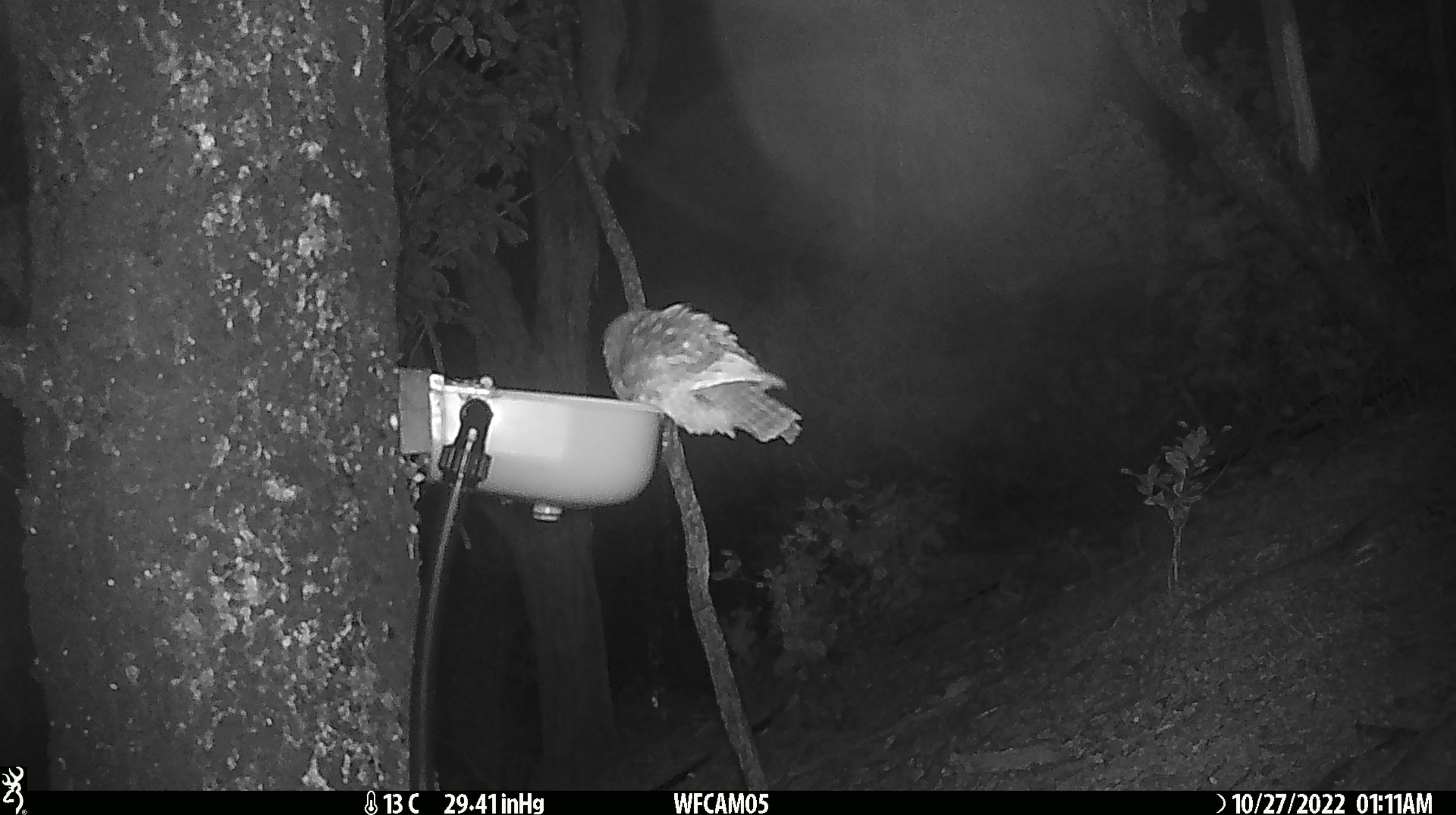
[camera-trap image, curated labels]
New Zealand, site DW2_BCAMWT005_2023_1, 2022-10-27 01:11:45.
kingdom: Animalia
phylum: Chordata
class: Aves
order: Strigiformes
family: Strigidae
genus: Ninox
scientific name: Ninox novaeseelandiae novaeseelandiae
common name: morepork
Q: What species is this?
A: Morepork (Ninox novaeseelandiae novaeseelandiae).